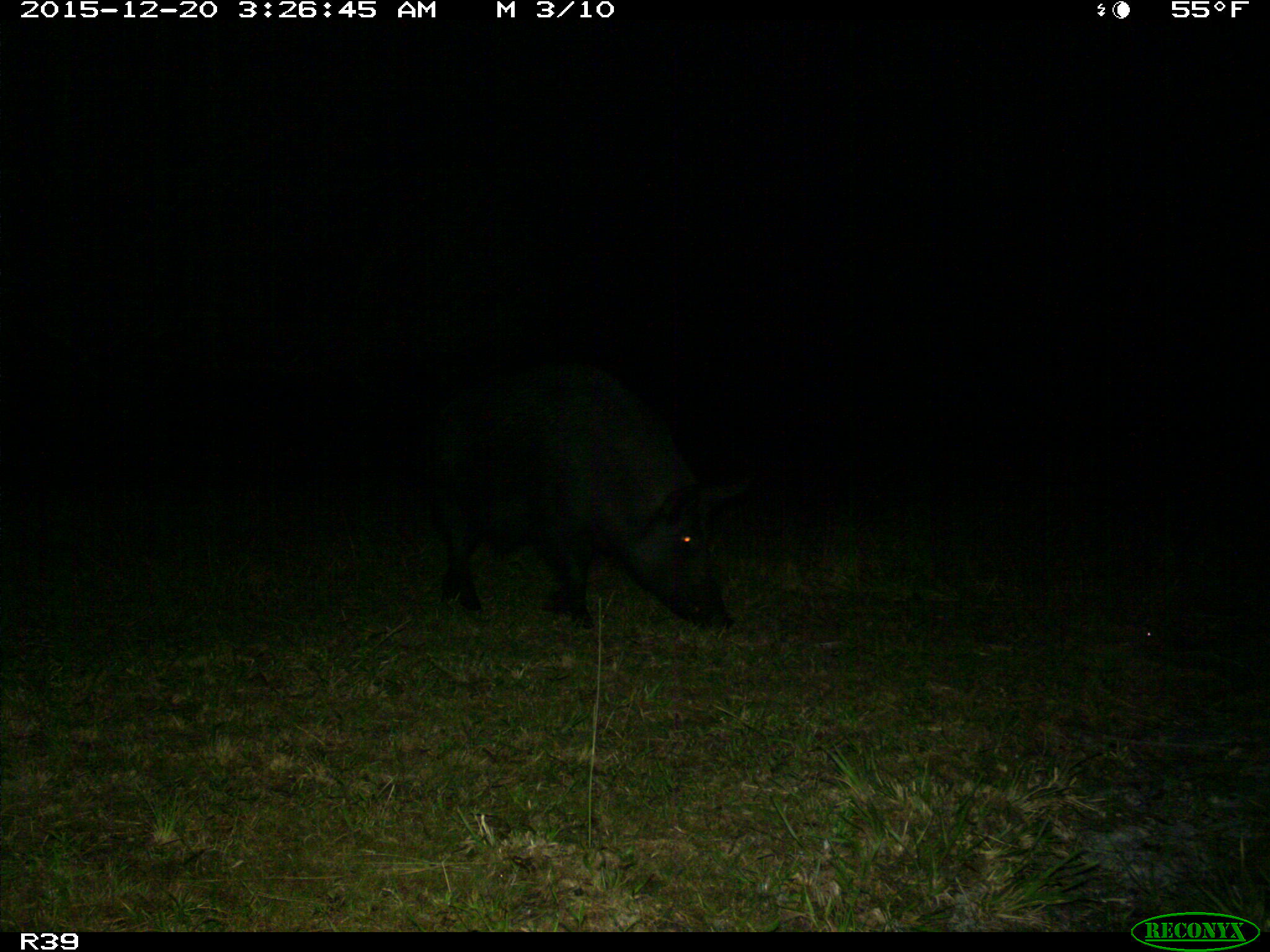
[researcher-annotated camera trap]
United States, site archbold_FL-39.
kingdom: Animalia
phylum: Chordata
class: Mammalia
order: Artiodactyla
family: Suidae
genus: Sus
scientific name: Sus scrofa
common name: wild boar